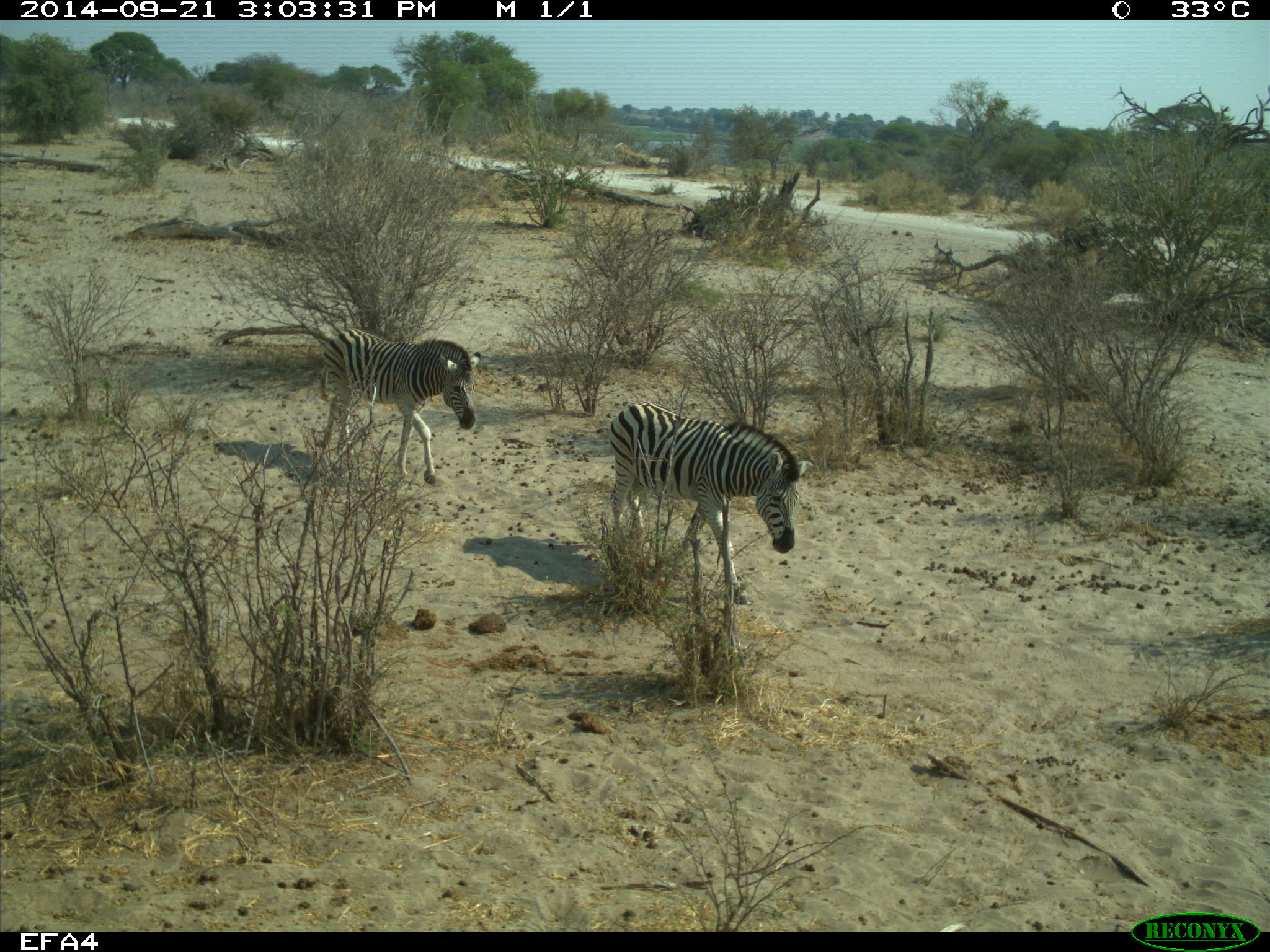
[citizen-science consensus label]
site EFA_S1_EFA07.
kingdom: Animalia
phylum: Chordata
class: Mammalia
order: Perissodactyla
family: Equidae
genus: Equus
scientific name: Equus quagga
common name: plains zebra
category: zebraplains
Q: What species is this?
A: Zebraplains (plains zebra) (Equus quagga).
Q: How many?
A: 2.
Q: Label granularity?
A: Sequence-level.